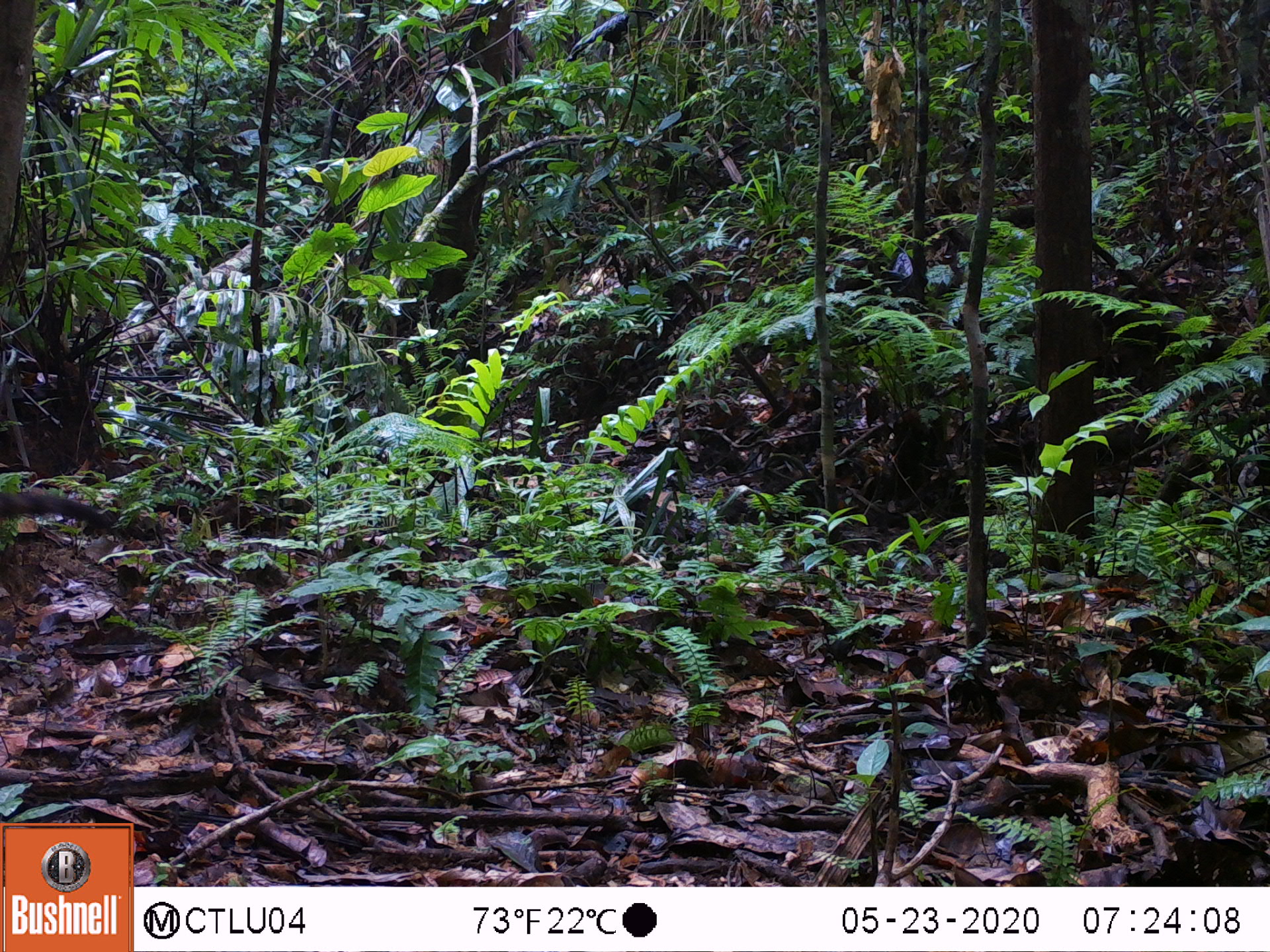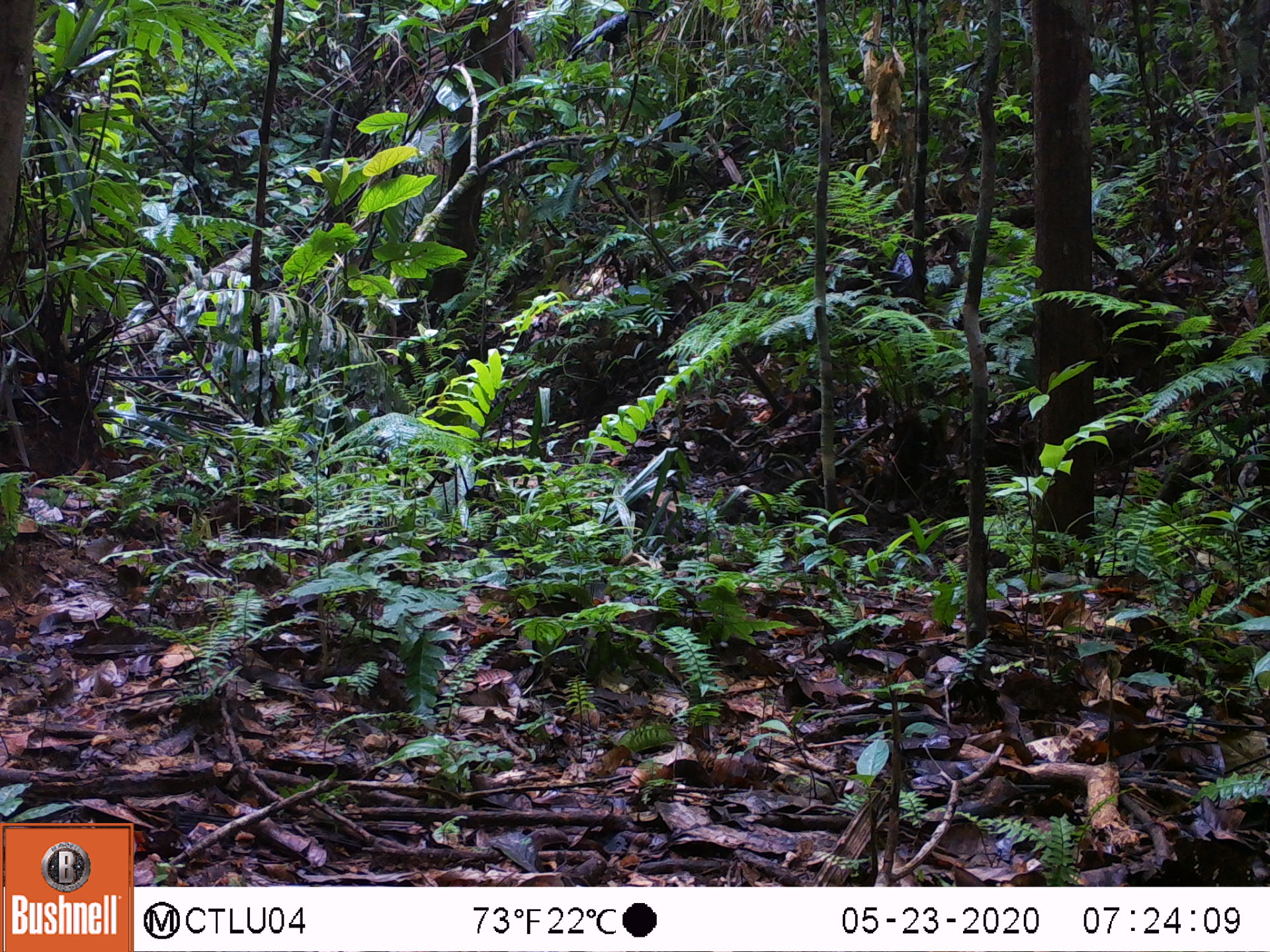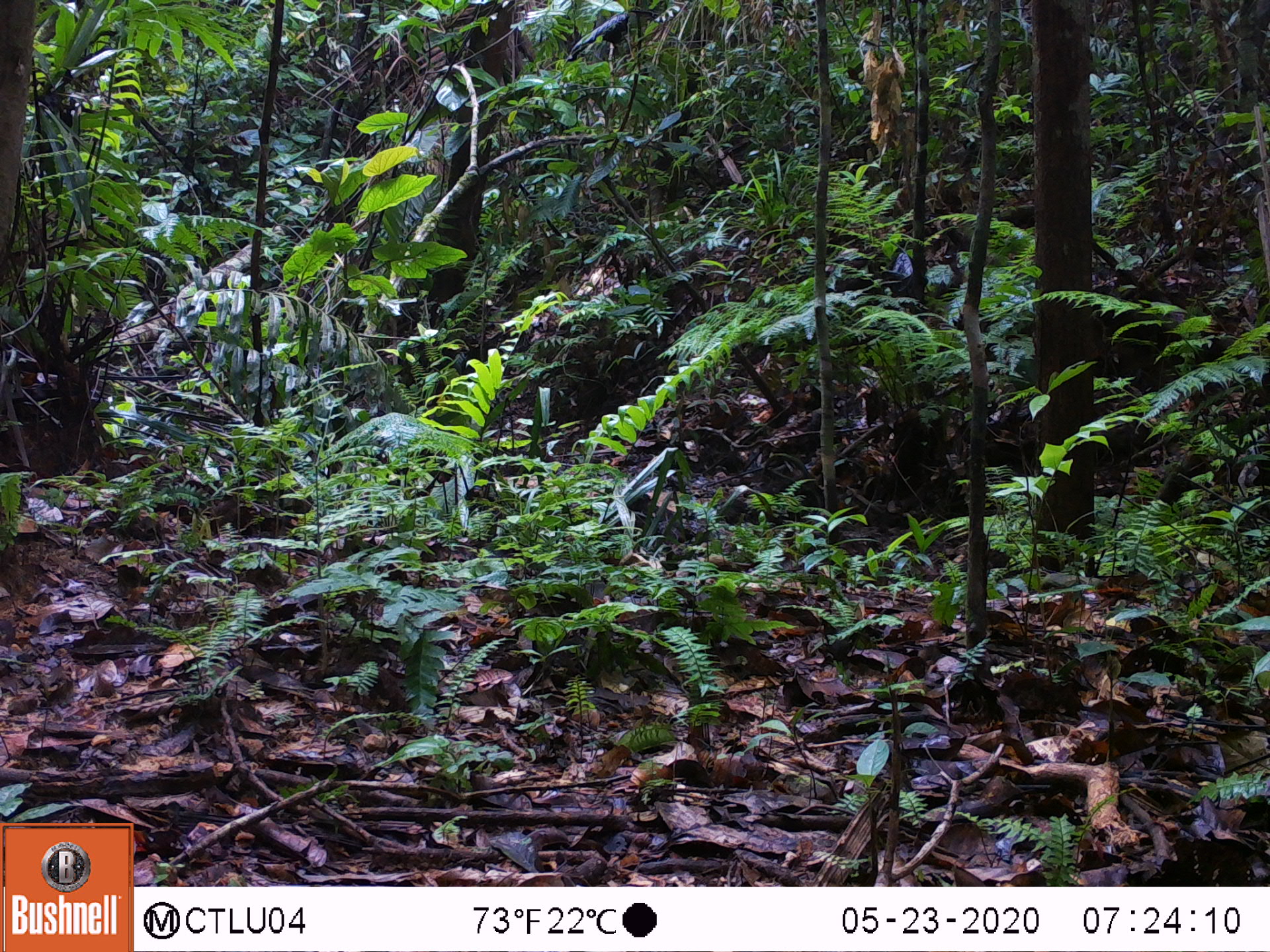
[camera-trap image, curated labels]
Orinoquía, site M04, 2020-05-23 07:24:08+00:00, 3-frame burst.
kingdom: Animalia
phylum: Chordata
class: Mammalia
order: Carnivora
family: Procyonidae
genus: Nasua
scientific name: Nasua nasua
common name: south american coati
South american coati (Nasua nasua).